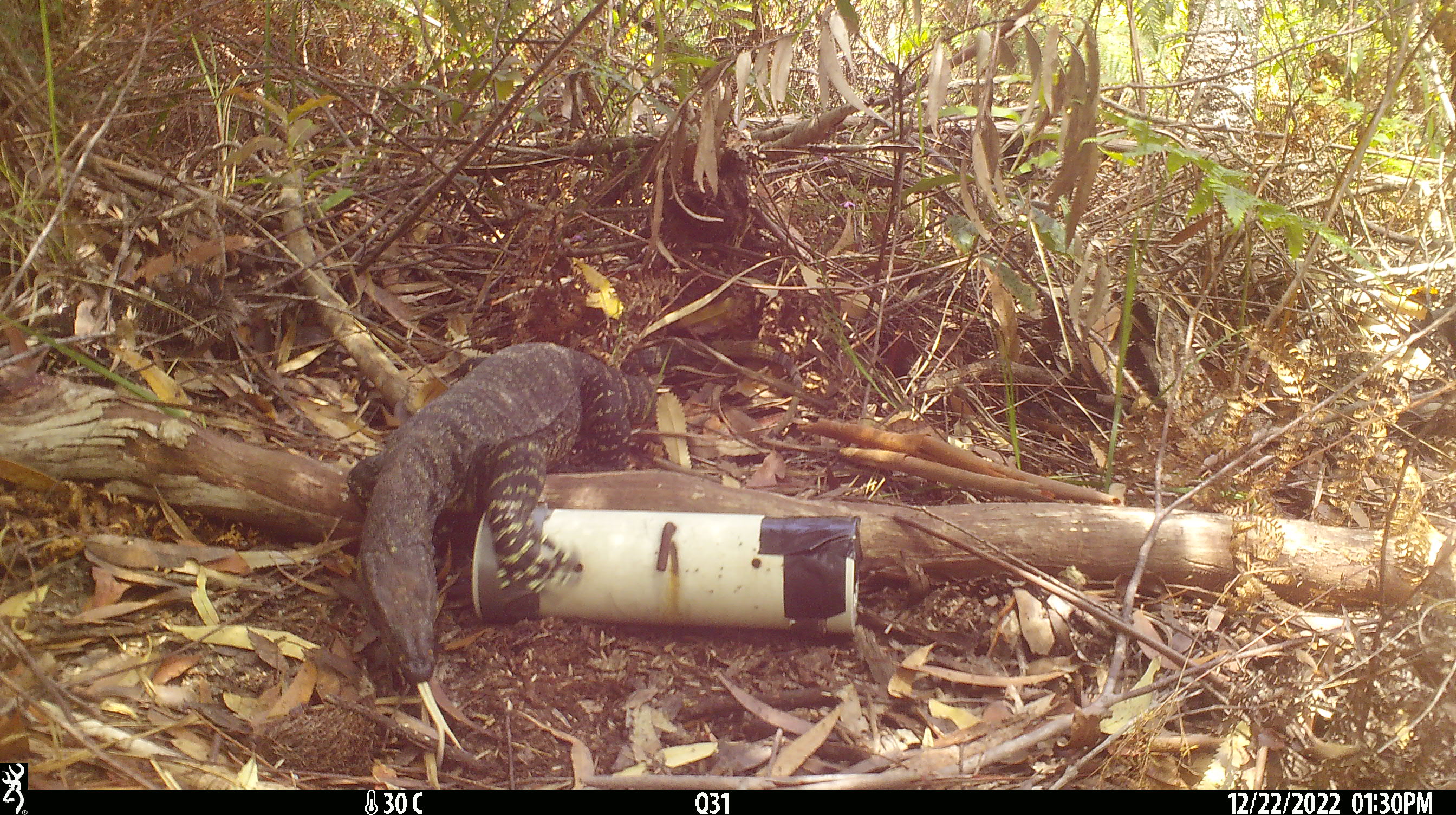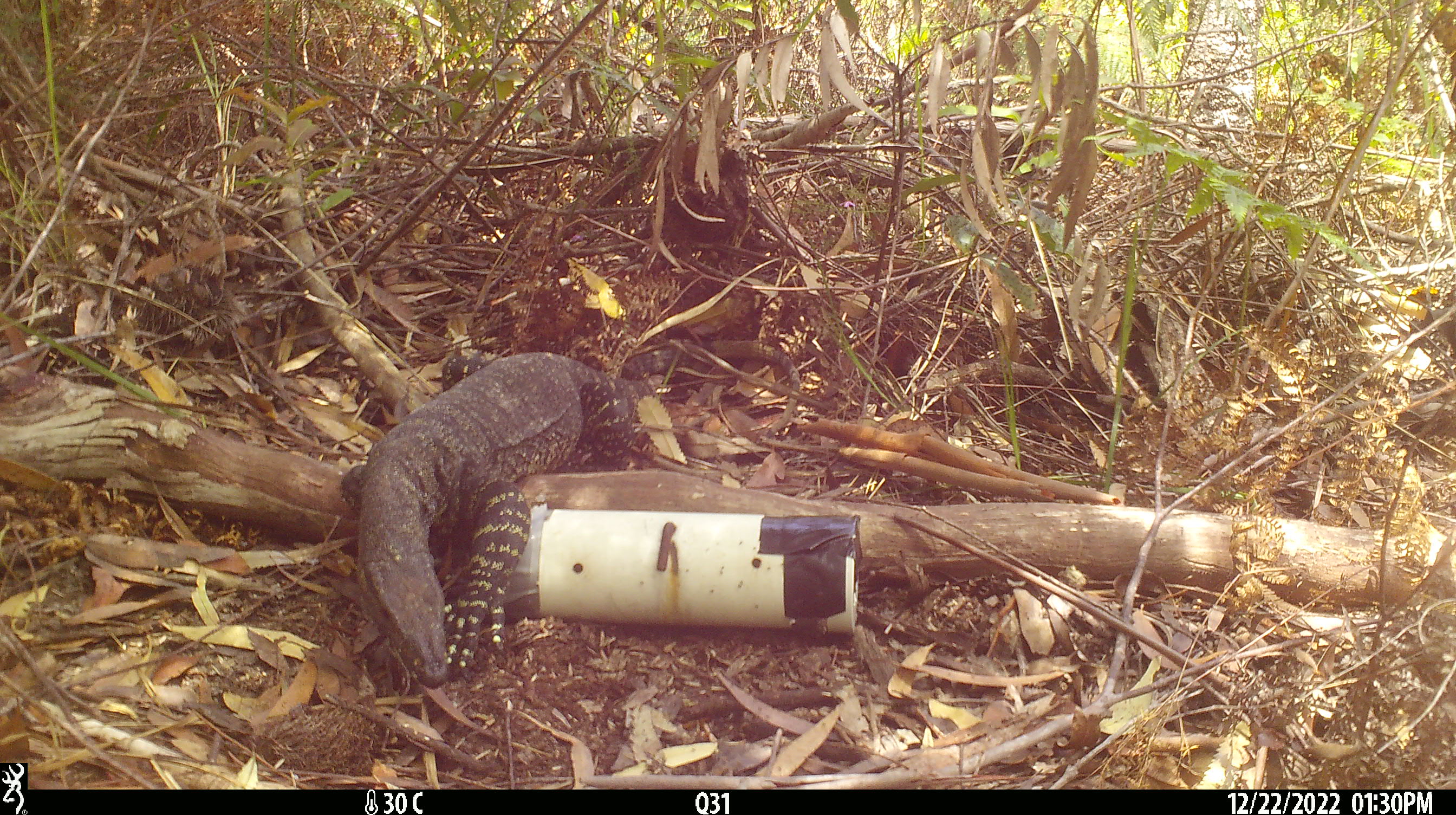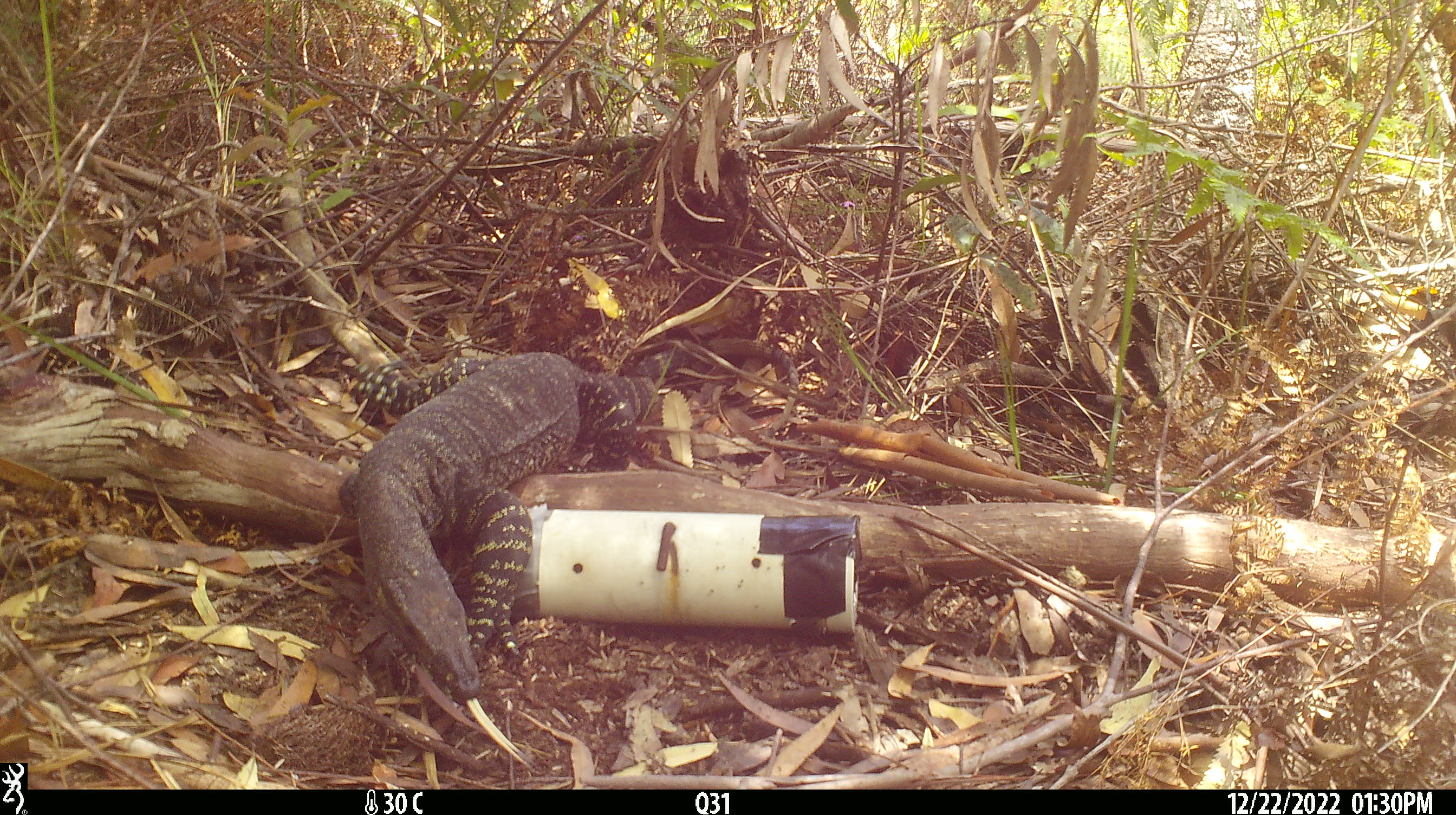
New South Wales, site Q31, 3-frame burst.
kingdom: Animalia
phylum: Chordata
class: Reptilia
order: Squamata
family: Varanidae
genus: Varanus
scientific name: Varanus varius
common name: lace monitor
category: goanna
Goanna (lace monitor) (Varanus varius).